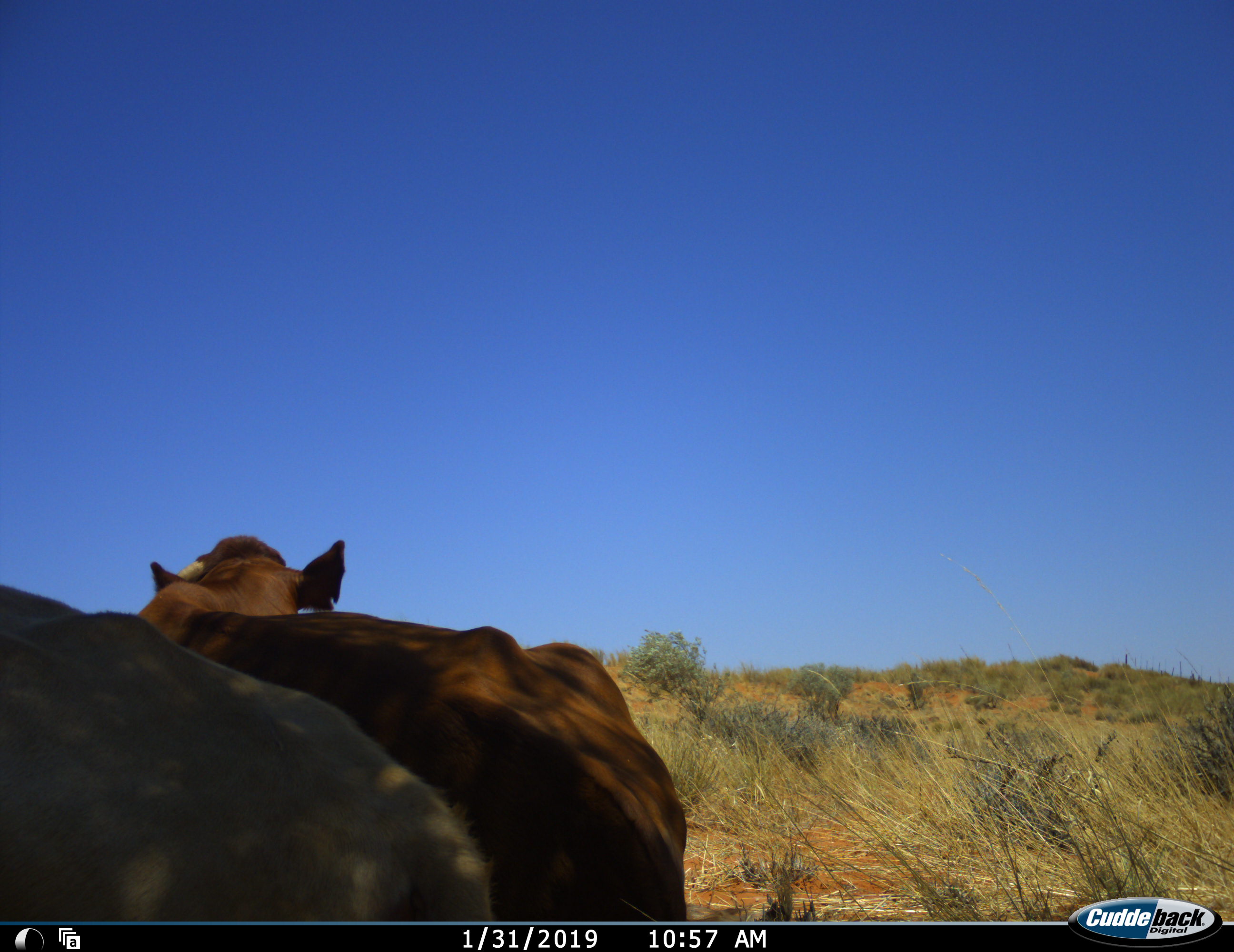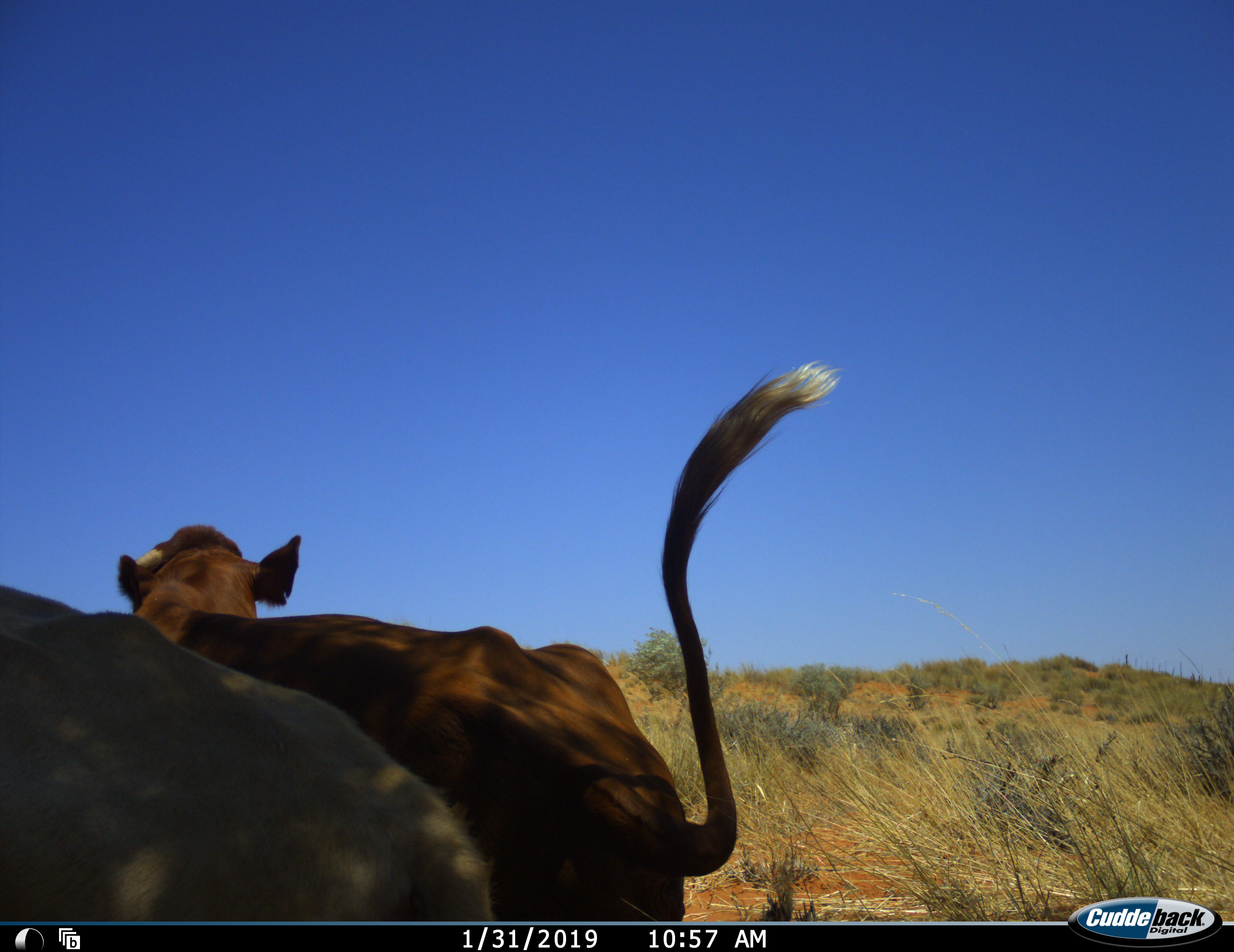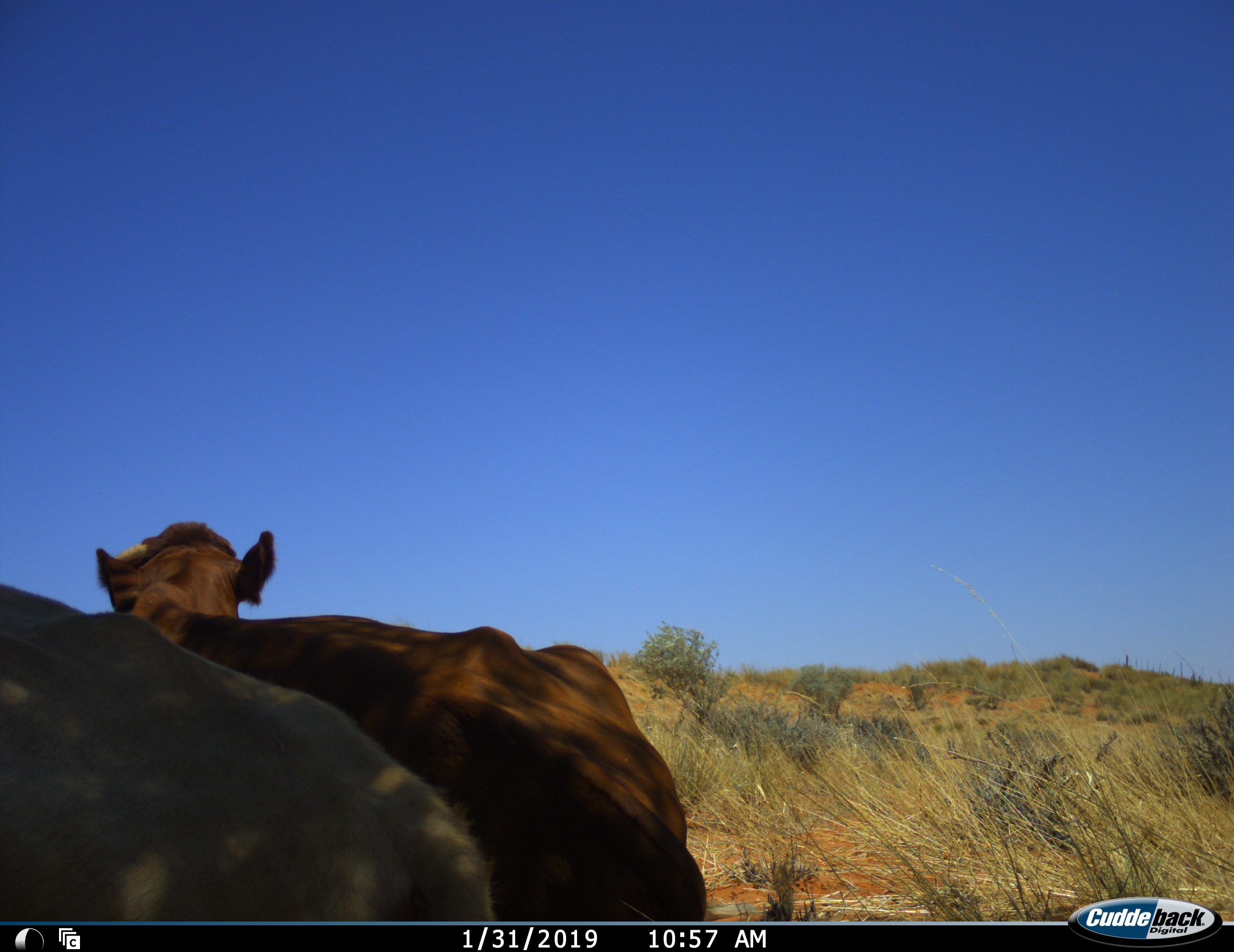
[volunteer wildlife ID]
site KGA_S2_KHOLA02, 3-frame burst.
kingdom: Animalia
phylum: Chordata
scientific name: Vertebrata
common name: domestic animal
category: domesticanimal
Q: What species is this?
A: Domesticanimal (domestic animal) (Vertebrata).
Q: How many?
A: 2.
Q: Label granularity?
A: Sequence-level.